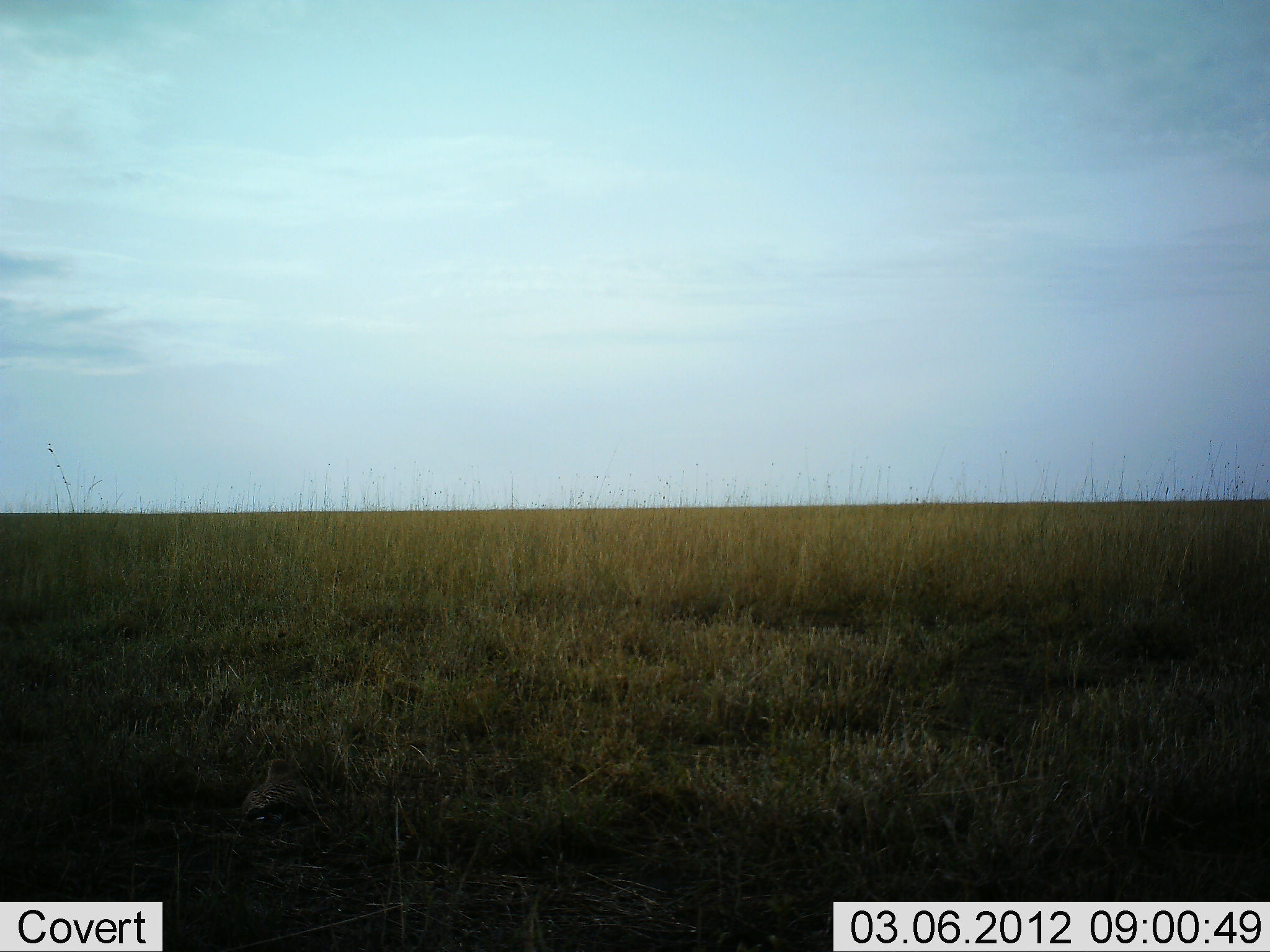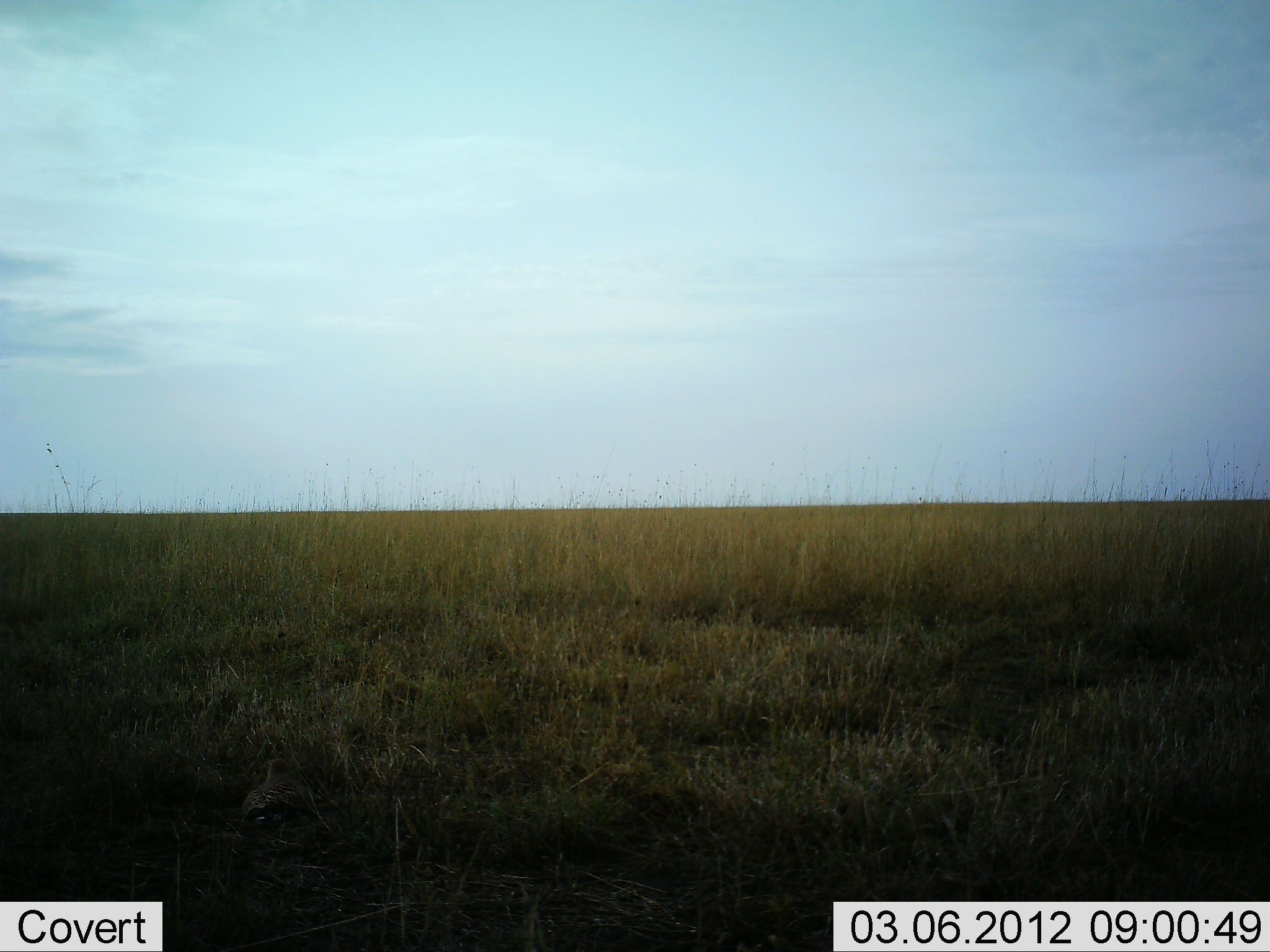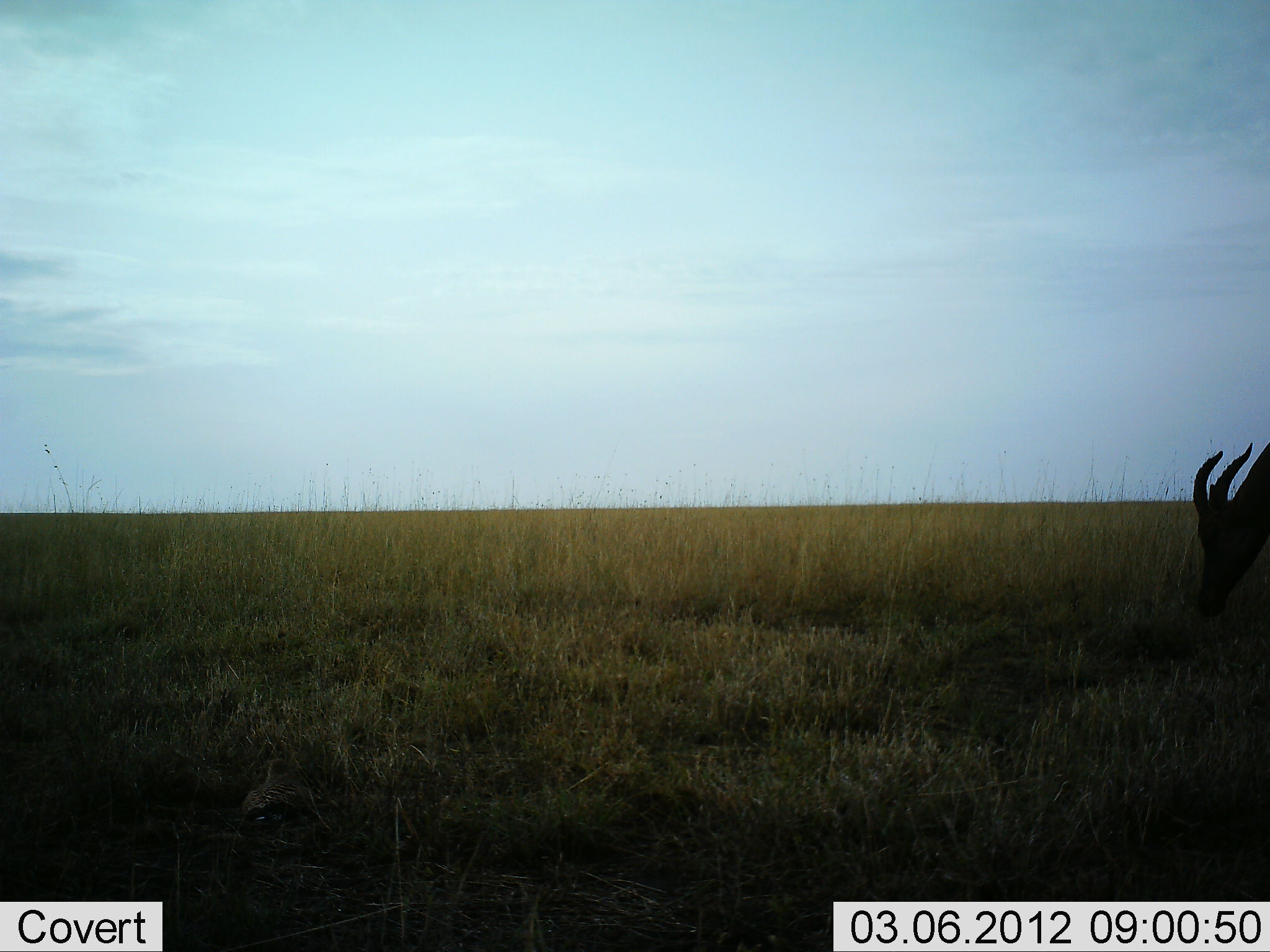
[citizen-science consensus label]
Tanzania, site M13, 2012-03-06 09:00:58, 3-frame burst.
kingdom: Animalia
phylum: Chordata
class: Mammalia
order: Artiodactyla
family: Bovidae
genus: Eudorcas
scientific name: Eudorcas thomsonii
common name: thomson's gazelle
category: gazellethomsons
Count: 1.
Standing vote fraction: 0%.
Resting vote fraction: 0%.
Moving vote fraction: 58%.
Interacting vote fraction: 0%.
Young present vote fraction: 0%.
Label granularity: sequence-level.